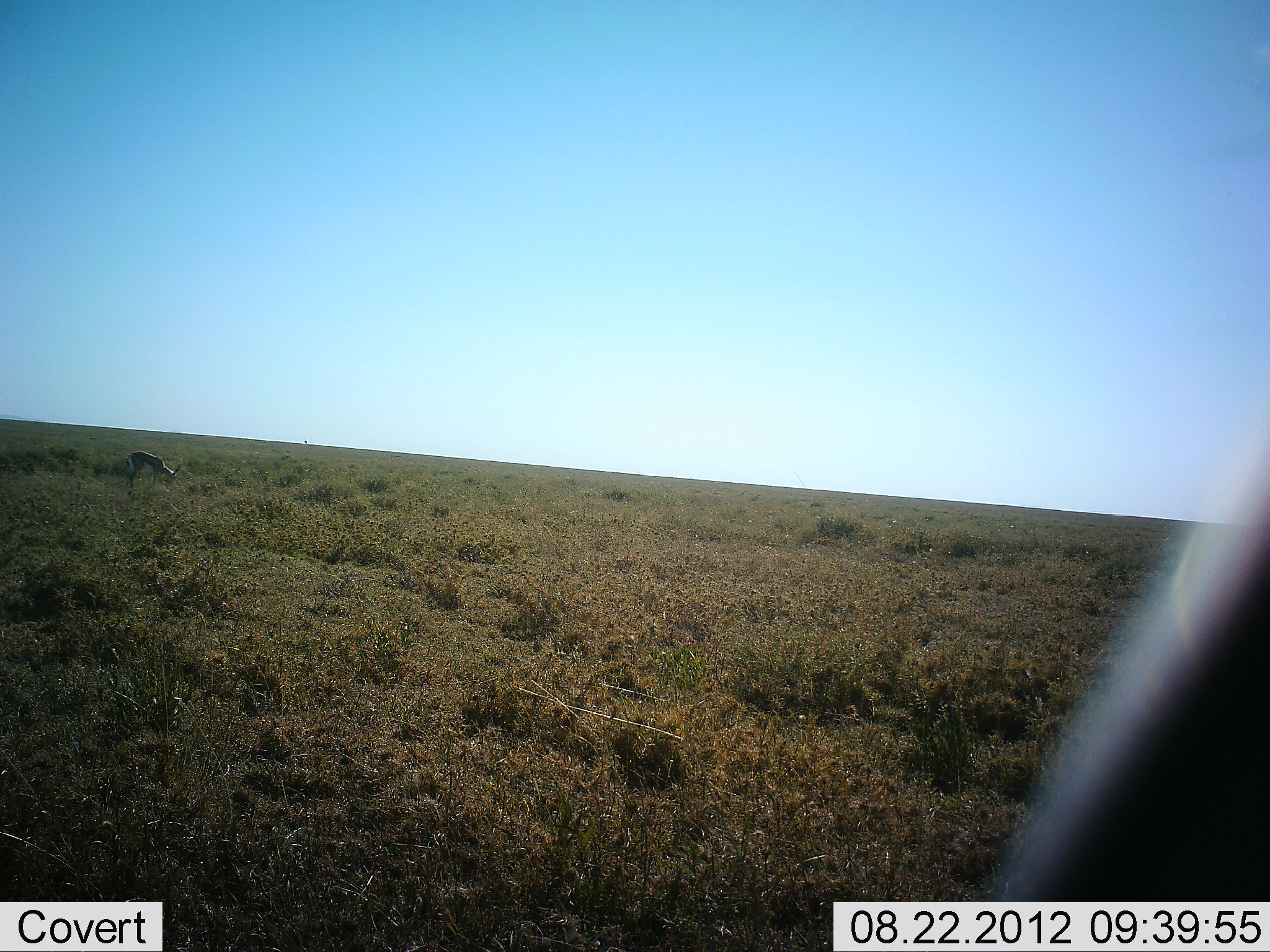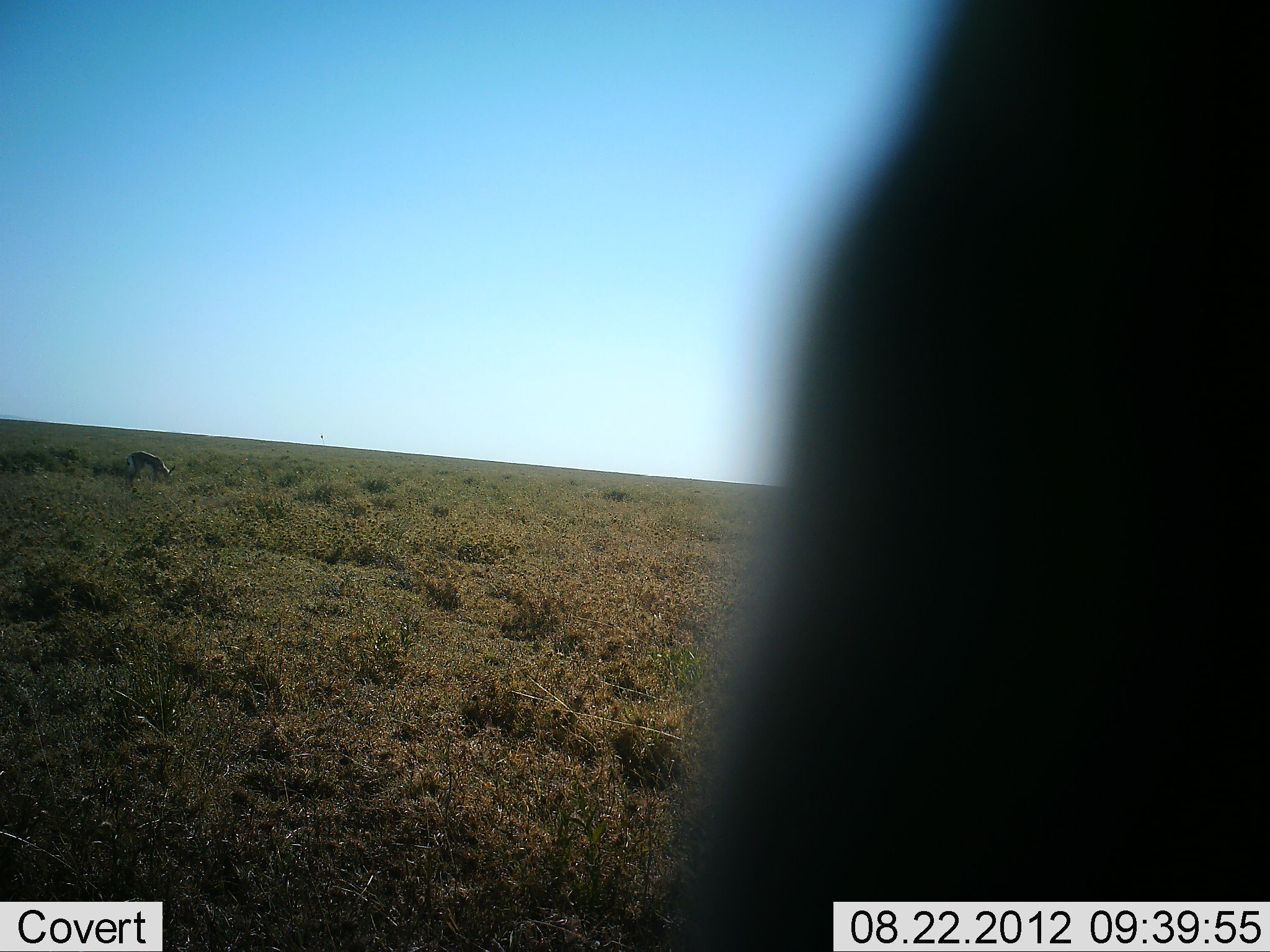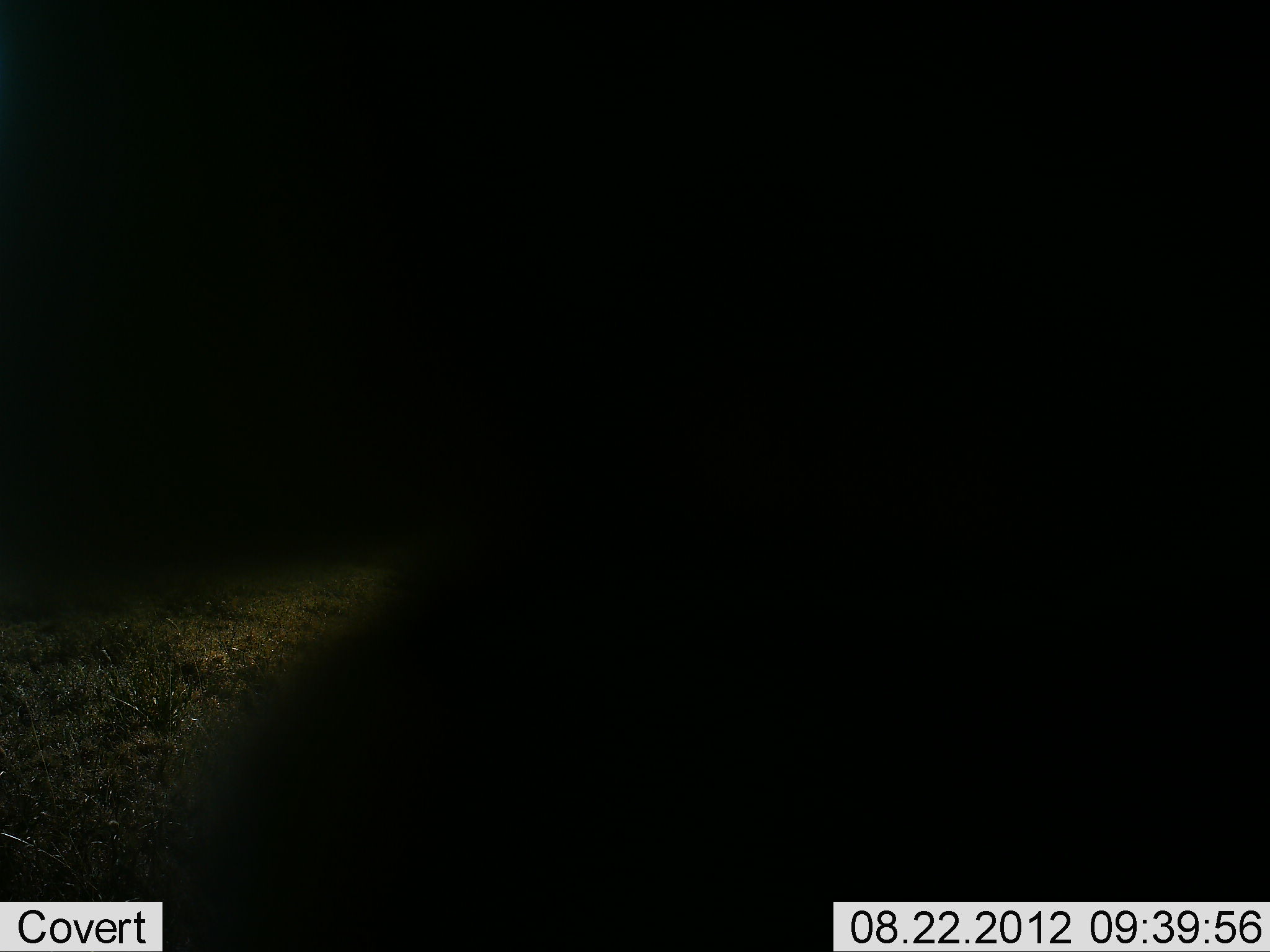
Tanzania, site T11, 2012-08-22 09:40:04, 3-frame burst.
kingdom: Animalia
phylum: Chordata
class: Mammalia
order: Artiodactyla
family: Bovidae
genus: Nanger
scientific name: Nanger granti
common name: grant's gazelle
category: gazellegrants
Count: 2.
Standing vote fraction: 40%.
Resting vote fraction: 0%.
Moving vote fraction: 20%.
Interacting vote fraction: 0%.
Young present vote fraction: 0%.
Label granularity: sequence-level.